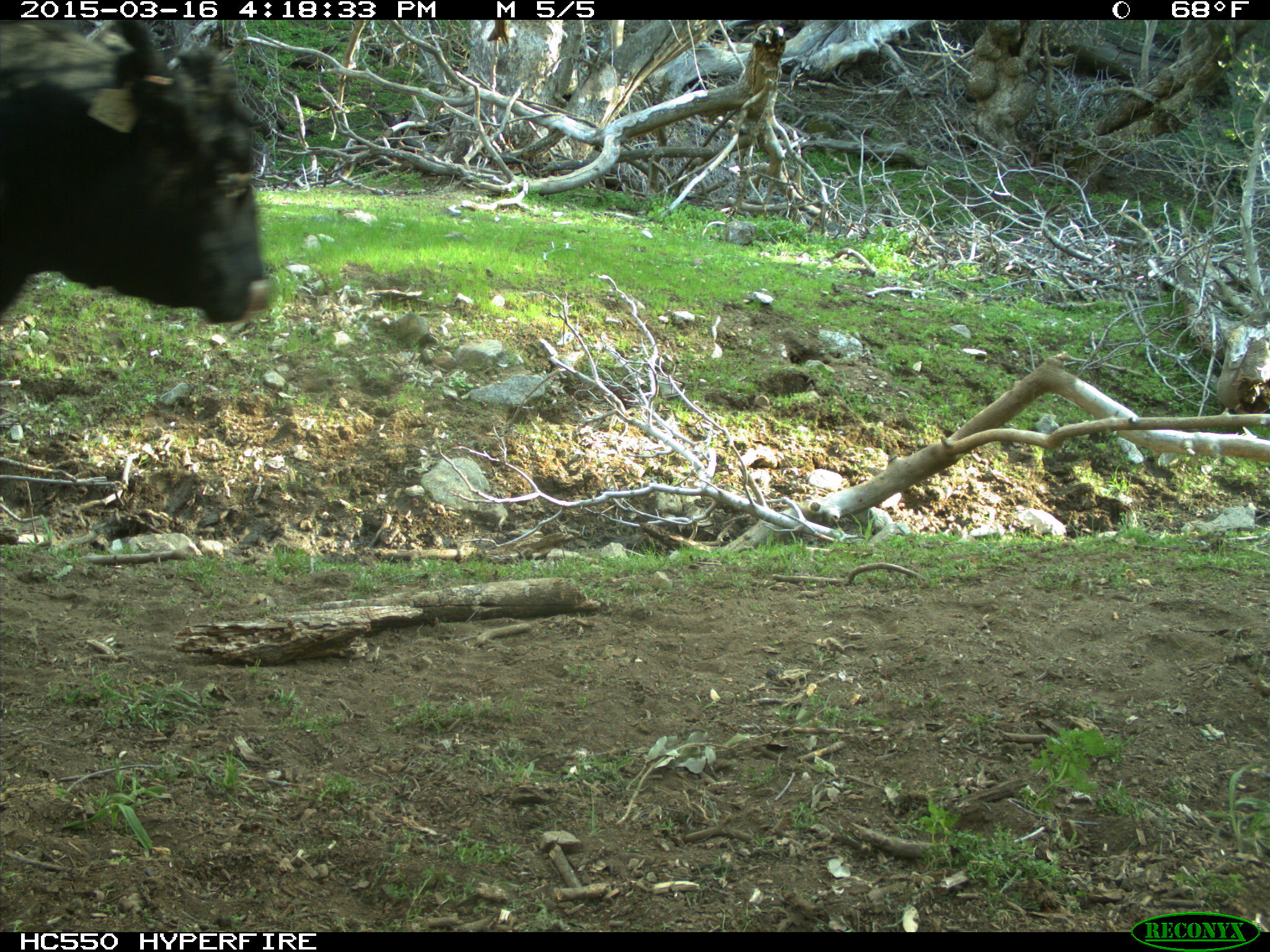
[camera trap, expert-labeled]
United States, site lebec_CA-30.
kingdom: Animalia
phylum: Chordata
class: Mammalia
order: Artiodactyla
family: Bovidae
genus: Bos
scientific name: Bos taurus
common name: domestic cow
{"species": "Bos taurus (domestic cow)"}